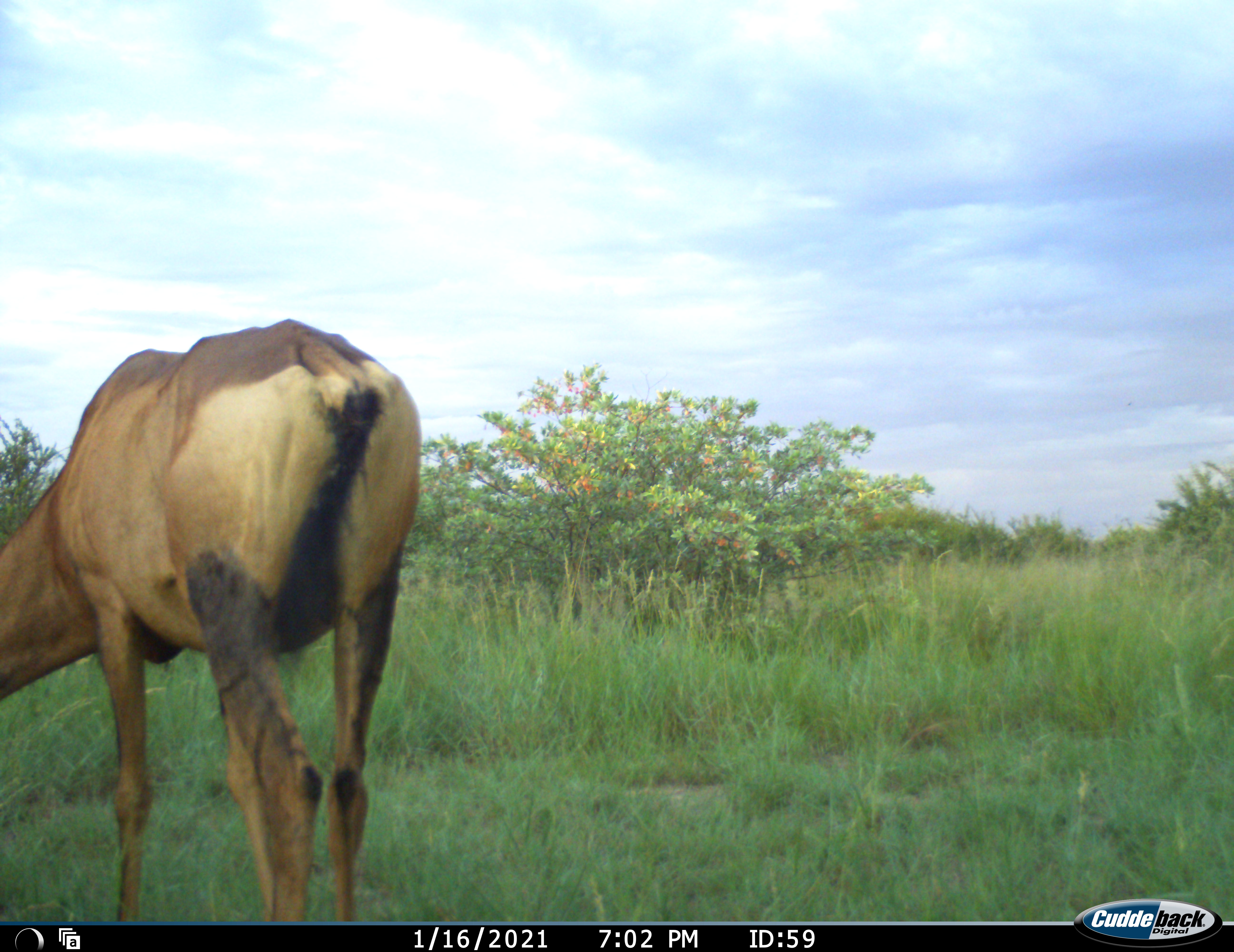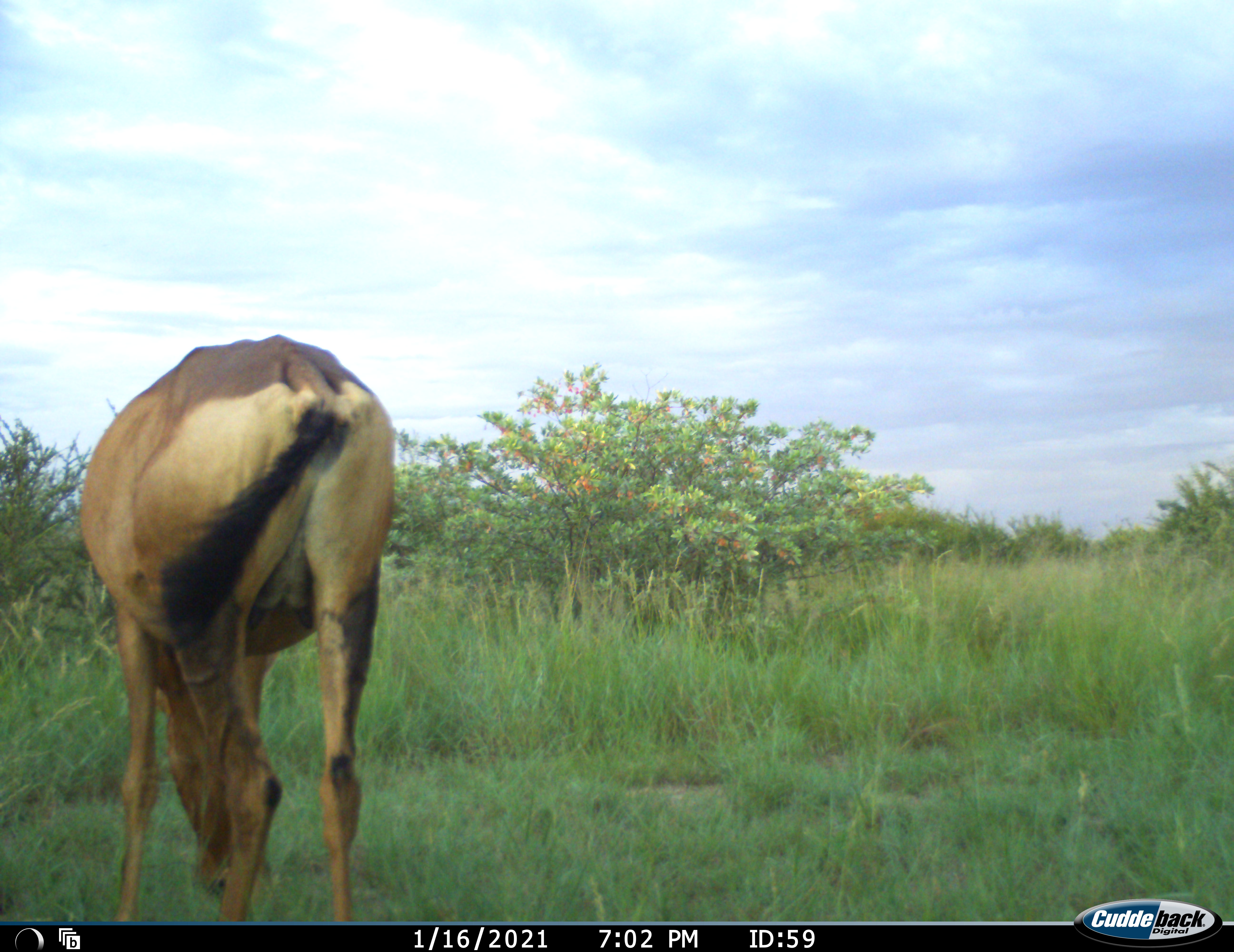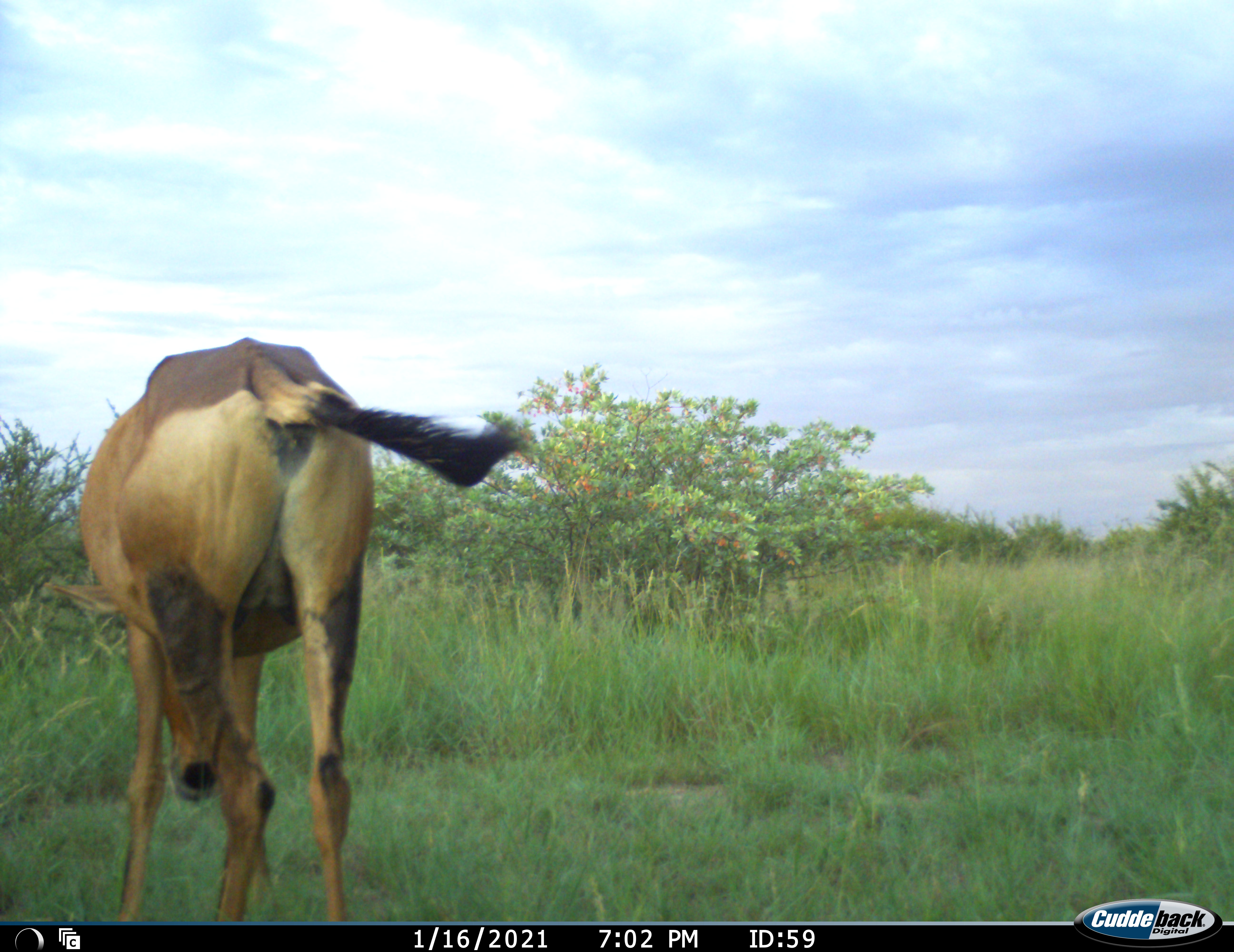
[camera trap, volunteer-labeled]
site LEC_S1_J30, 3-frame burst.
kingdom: Animalia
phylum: Chordata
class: Mammalia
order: Artiodactyla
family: Bovidae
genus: Alcelaphus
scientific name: Alcelaphus buselaphus caama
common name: red hartebeest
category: hartebeestred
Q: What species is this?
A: Hartebeestred (red hartebeest) (Alcelaphus buselaphus caama).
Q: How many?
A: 1.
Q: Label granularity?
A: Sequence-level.